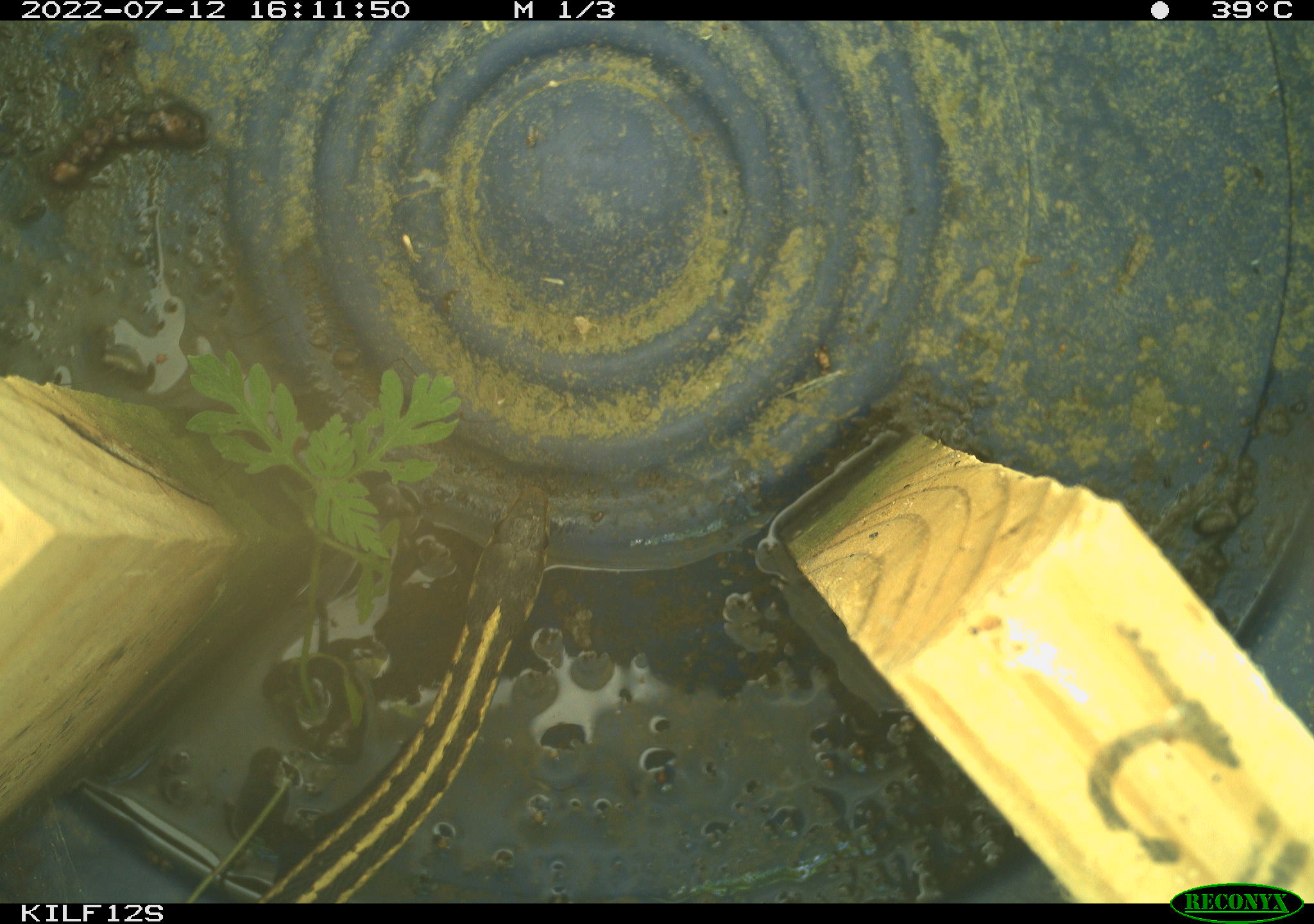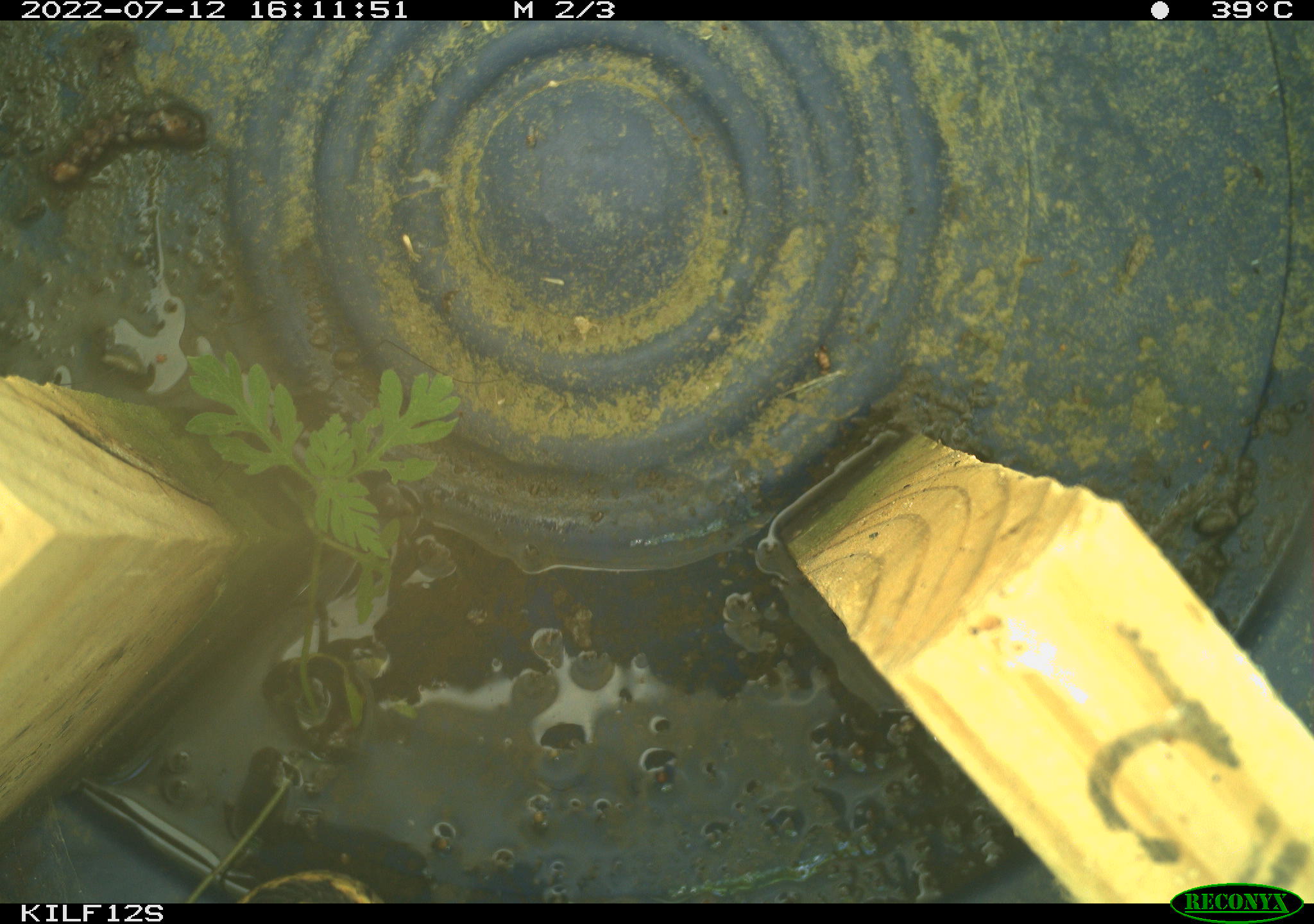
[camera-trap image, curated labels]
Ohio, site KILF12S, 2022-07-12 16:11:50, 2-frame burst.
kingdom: Animalia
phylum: Chordata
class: Reptilia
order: Squamata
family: Colubridae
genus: Thamnophis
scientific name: Thamnophis sirtalis sirtalis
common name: eastern gartersnake